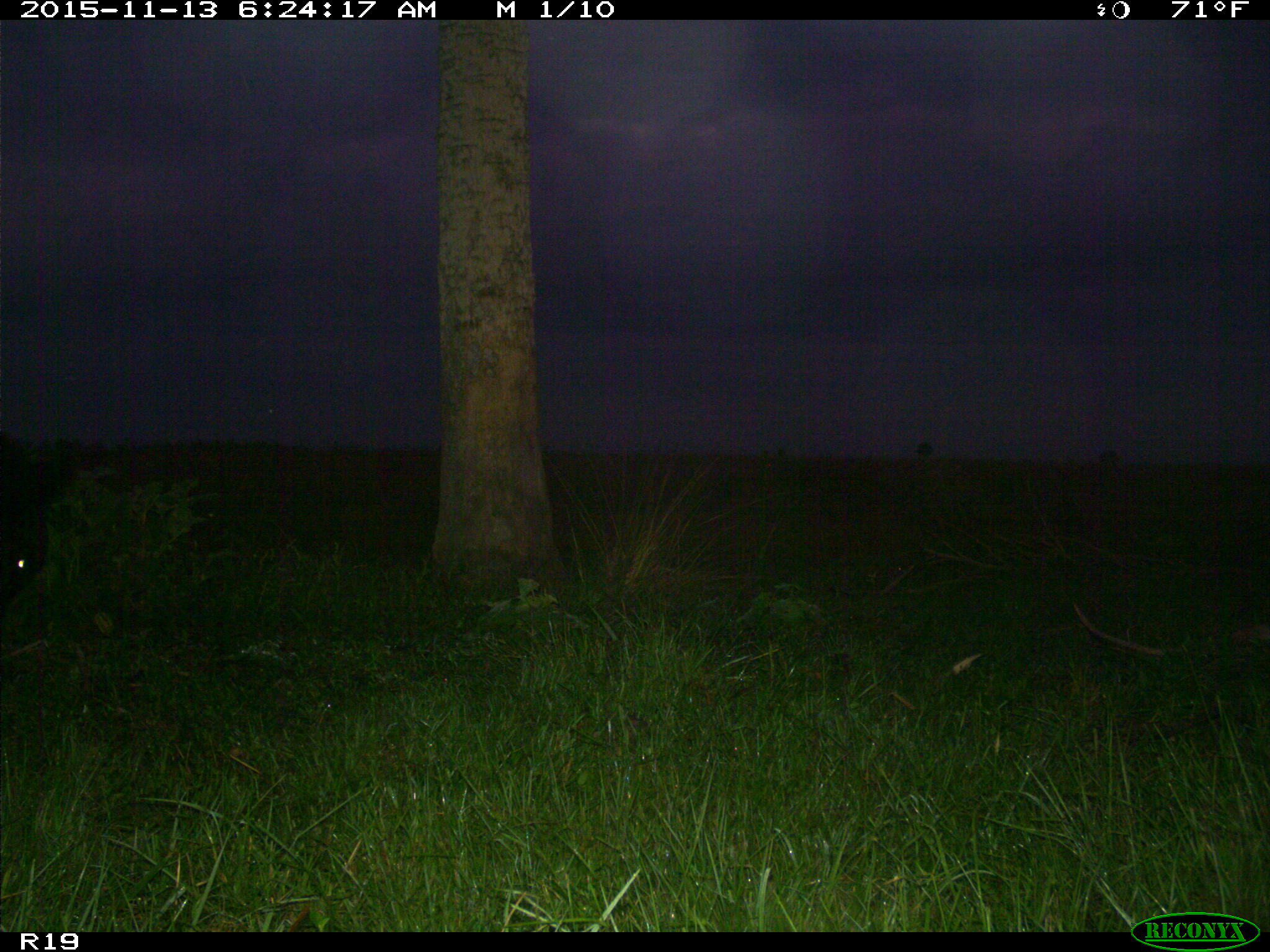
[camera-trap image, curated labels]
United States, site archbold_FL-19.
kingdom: Animalia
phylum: Chordata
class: Mammalia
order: Artiodactyla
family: Bovidae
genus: Bos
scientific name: Bos taurus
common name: domestic cow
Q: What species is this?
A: Bos taurus (domestic cow).